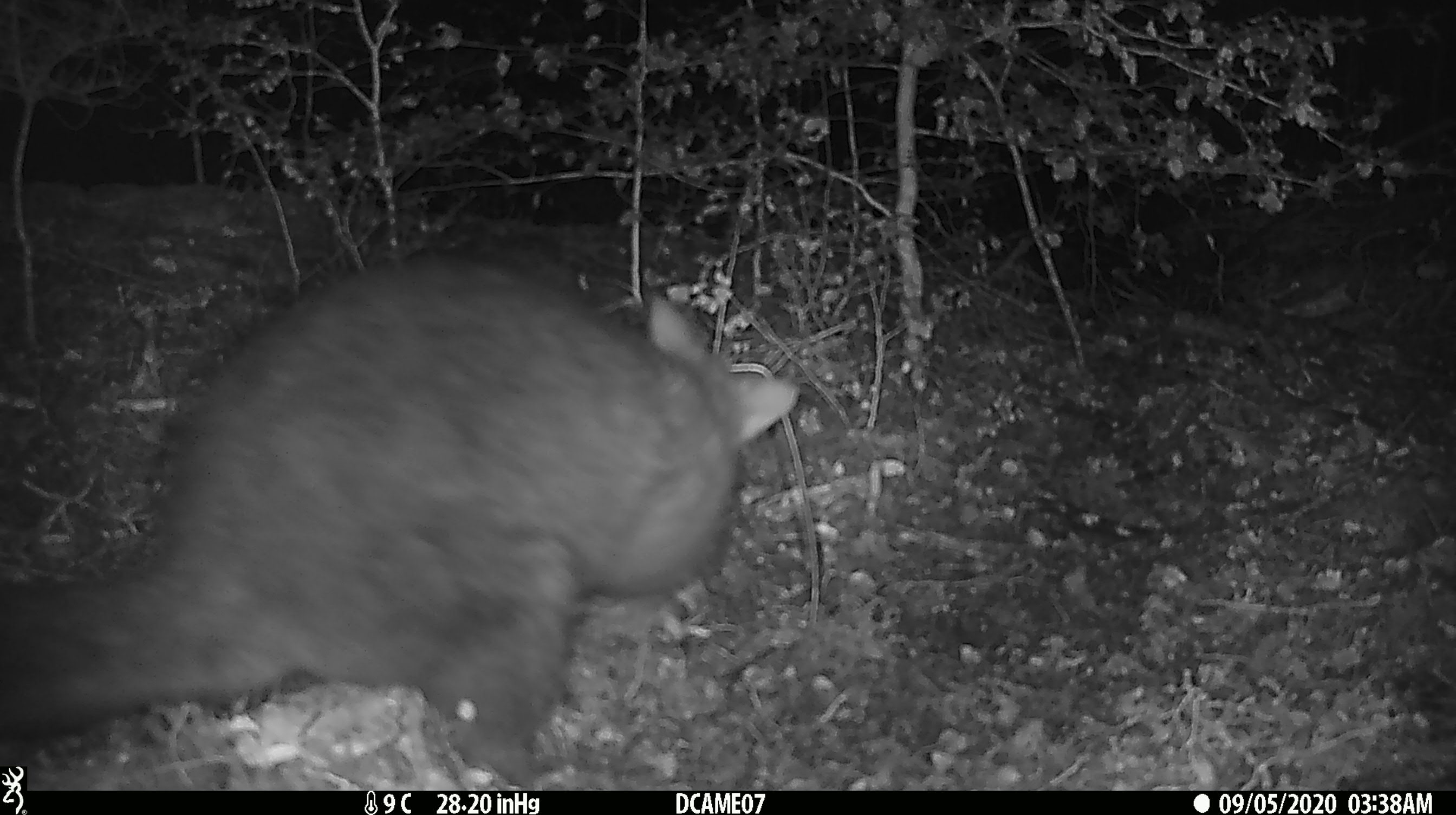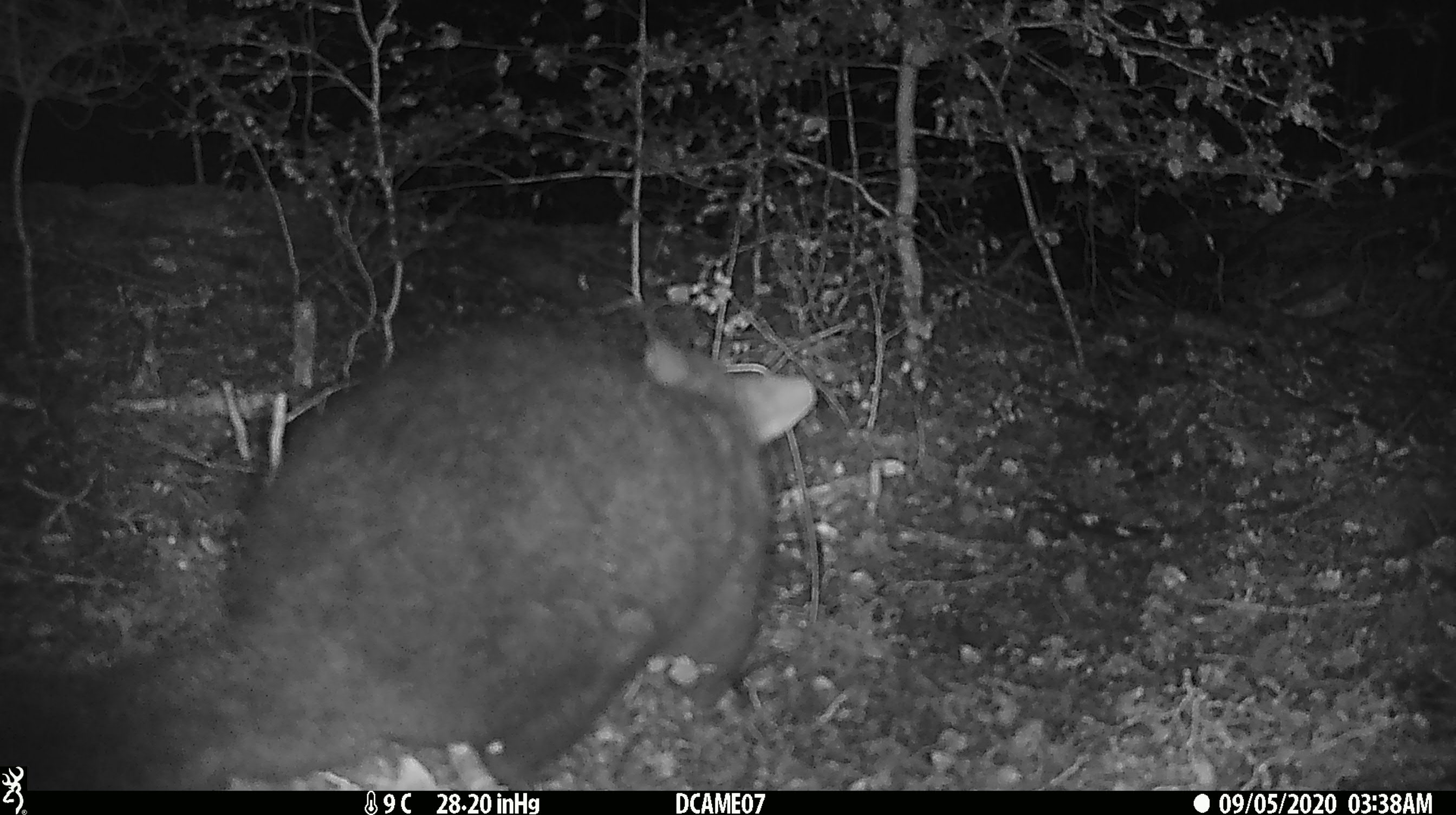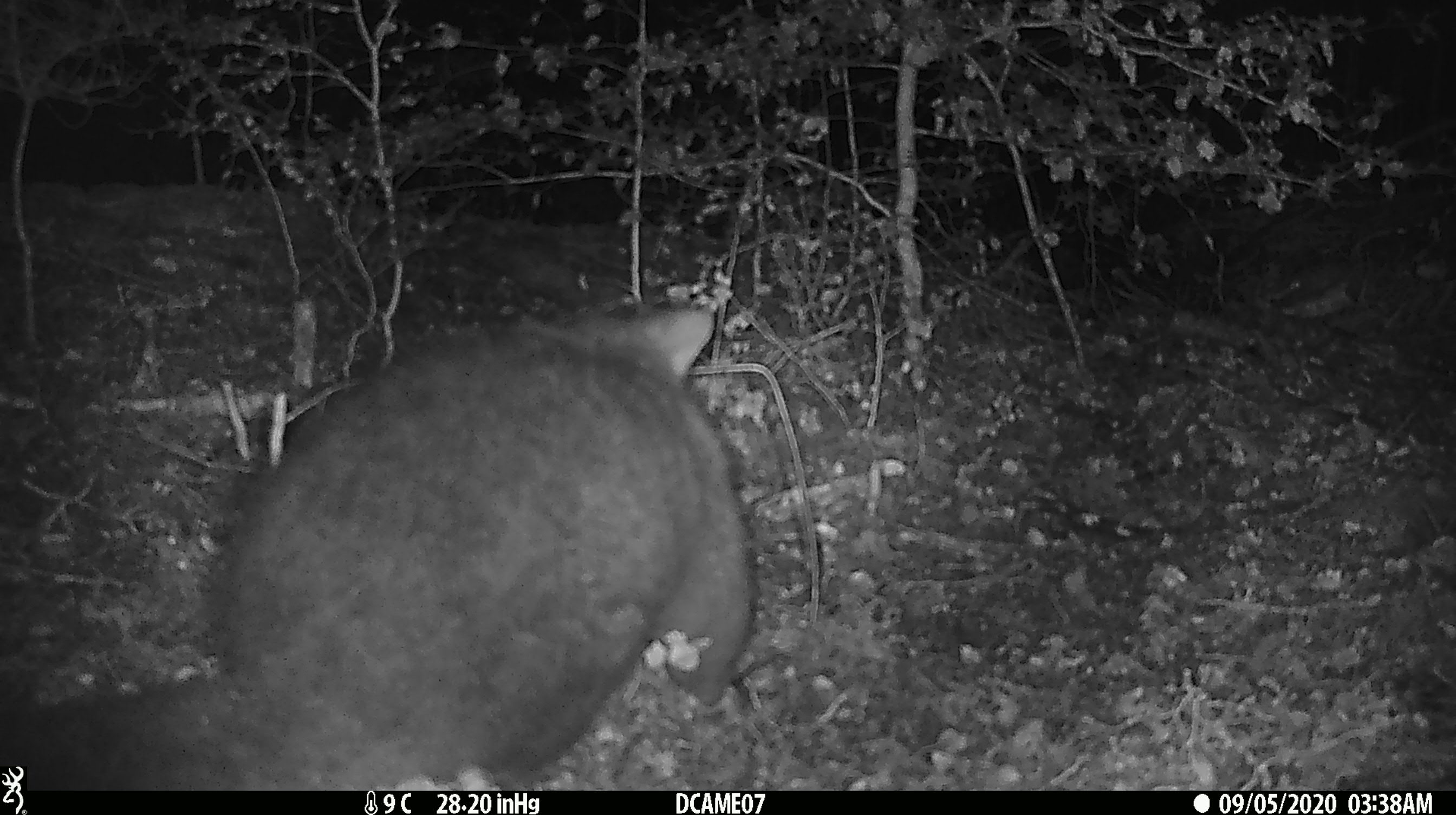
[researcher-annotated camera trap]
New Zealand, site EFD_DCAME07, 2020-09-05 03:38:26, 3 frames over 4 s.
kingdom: Animalia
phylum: Chordata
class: Mammalia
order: Diprotodontia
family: Phalangeridae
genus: Trichosurus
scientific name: Trichosurus vulpecula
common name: common brushtail possum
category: possum